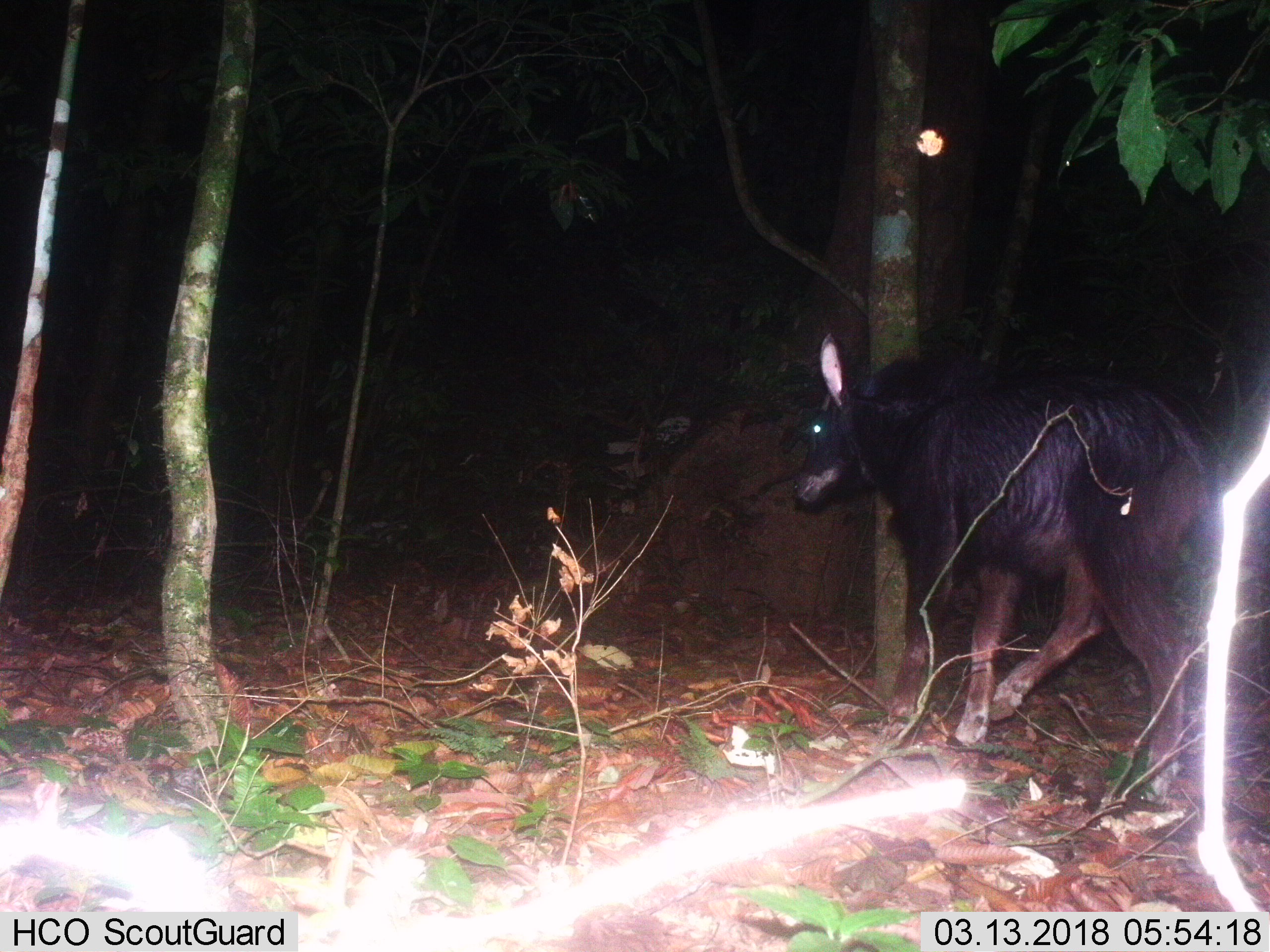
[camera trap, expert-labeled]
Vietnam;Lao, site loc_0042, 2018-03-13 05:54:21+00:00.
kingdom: Animalia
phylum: Chordata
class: Mammalia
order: Artiodactyla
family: Bovidae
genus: Capricornis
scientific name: Capricornis sumatraensis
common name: chinese serow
Chinese serow (Capricornis sumatraensis). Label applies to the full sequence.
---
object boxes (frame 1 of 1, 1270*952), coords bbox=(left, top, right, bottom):
chinese serow: bbox=(789, 329, 1211, 803)